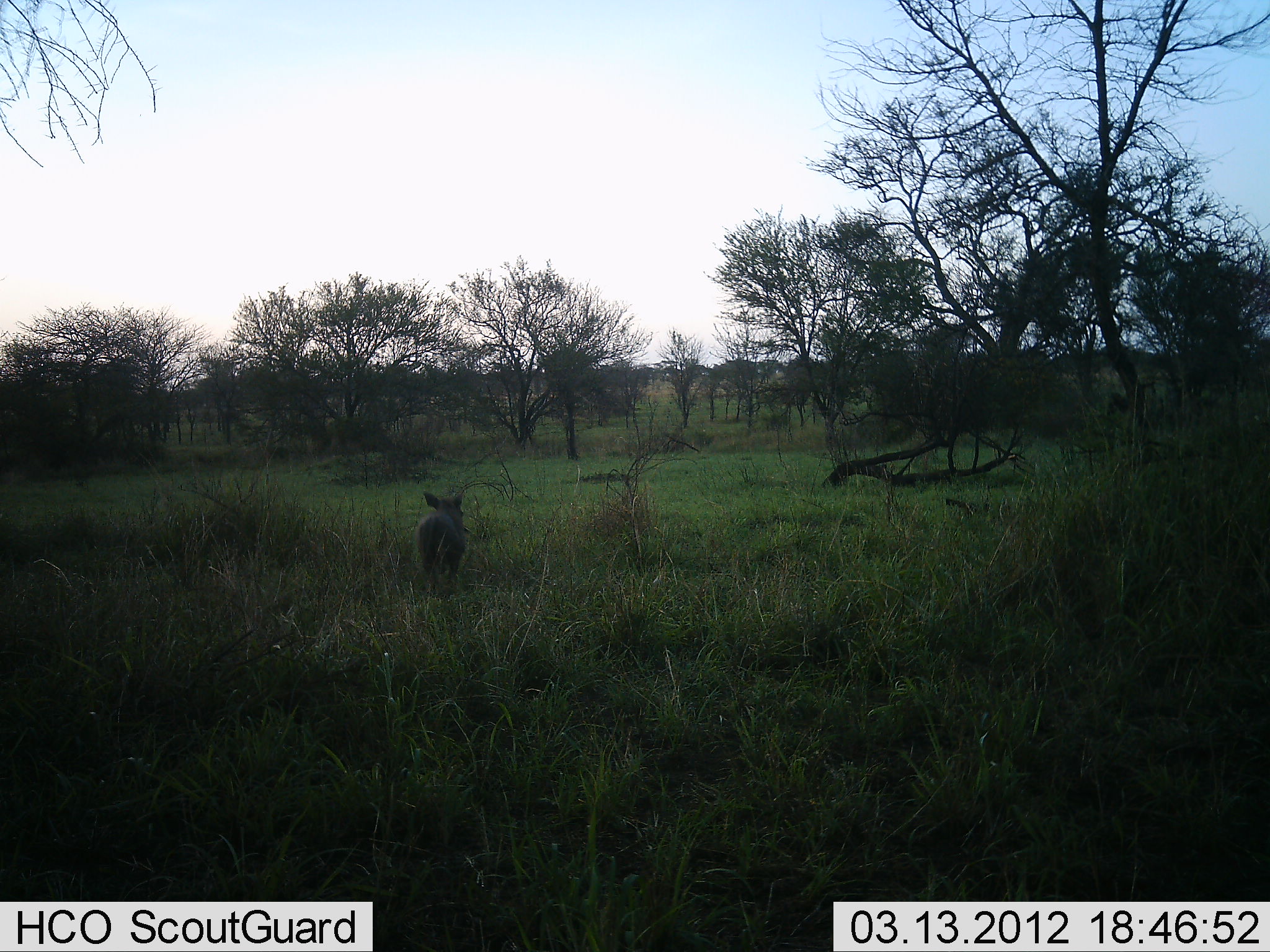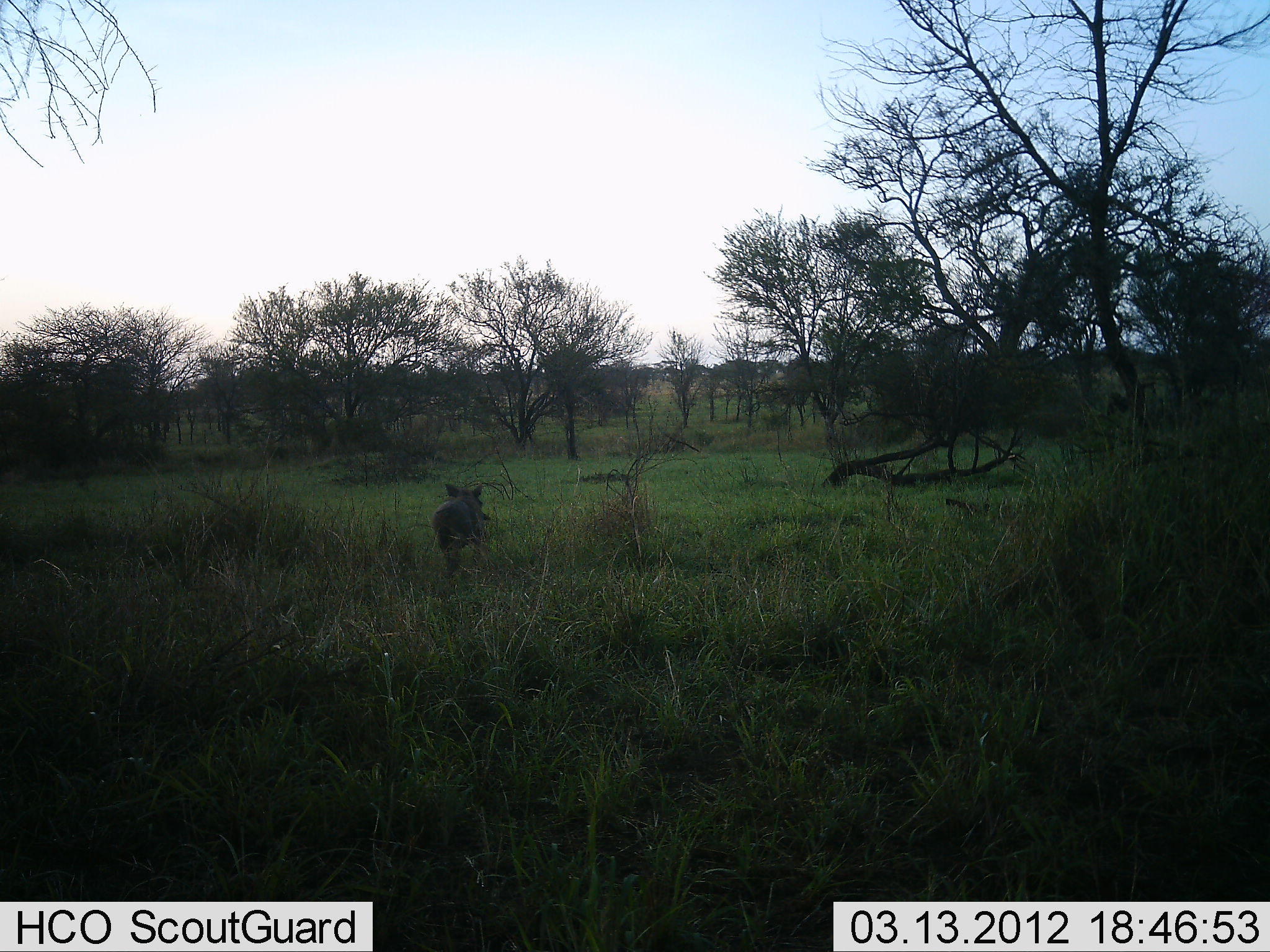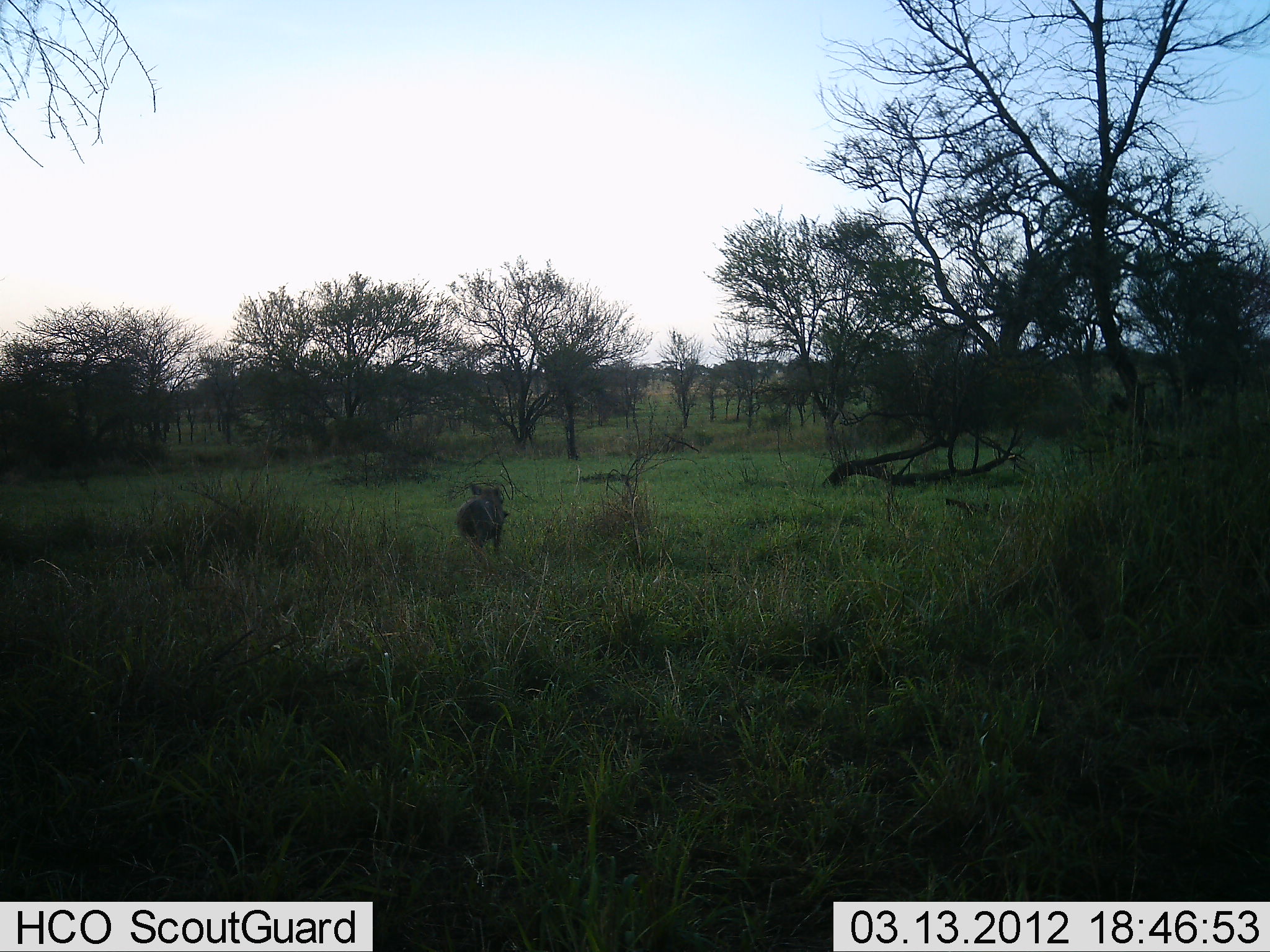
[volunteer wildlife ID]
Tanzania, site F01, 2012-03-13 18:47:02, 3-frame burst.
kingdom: Animalia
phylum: Chordata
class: Mammalia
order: Artiodactyla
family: Suidae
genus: Phacochoerus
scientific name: Phacochoerus africanus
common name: warthog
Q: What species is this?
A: Warthog (Phacochoerus africanus).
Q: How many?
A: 1.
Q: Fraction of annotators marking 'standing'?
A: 0%.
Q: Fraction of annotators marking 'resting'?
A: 0%.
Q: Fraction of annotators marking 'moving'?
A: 100%.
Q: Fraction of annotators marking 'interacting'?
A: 0%.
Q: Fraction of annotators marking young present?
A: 0%.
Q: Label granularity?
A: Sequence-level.